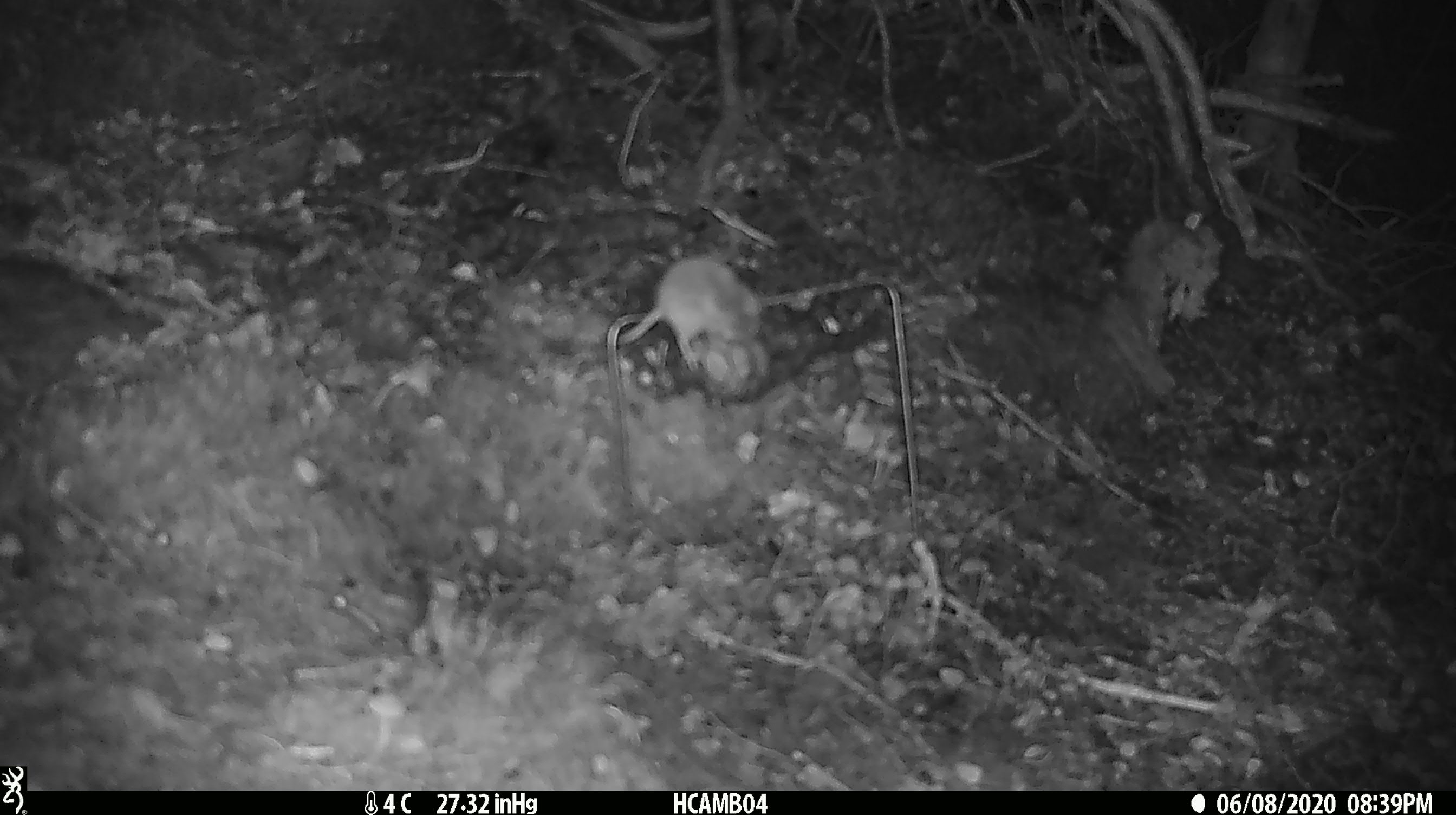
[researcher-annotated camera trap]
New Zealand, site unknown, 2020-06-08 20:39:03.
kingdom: Animalia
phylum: Chordata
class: Mammalia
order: Rodentia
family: Muridae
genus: Mus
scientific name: Mus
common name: mouse